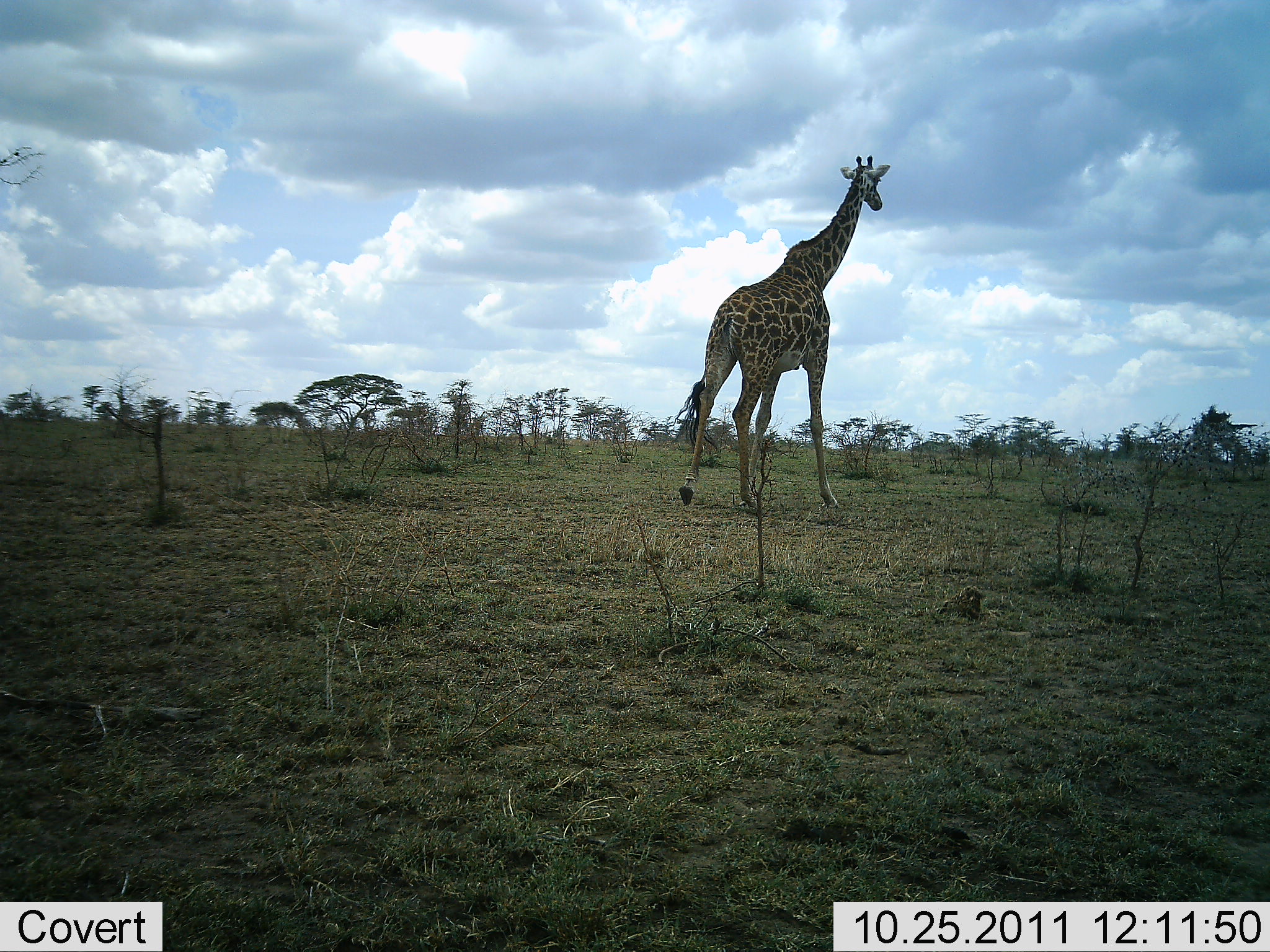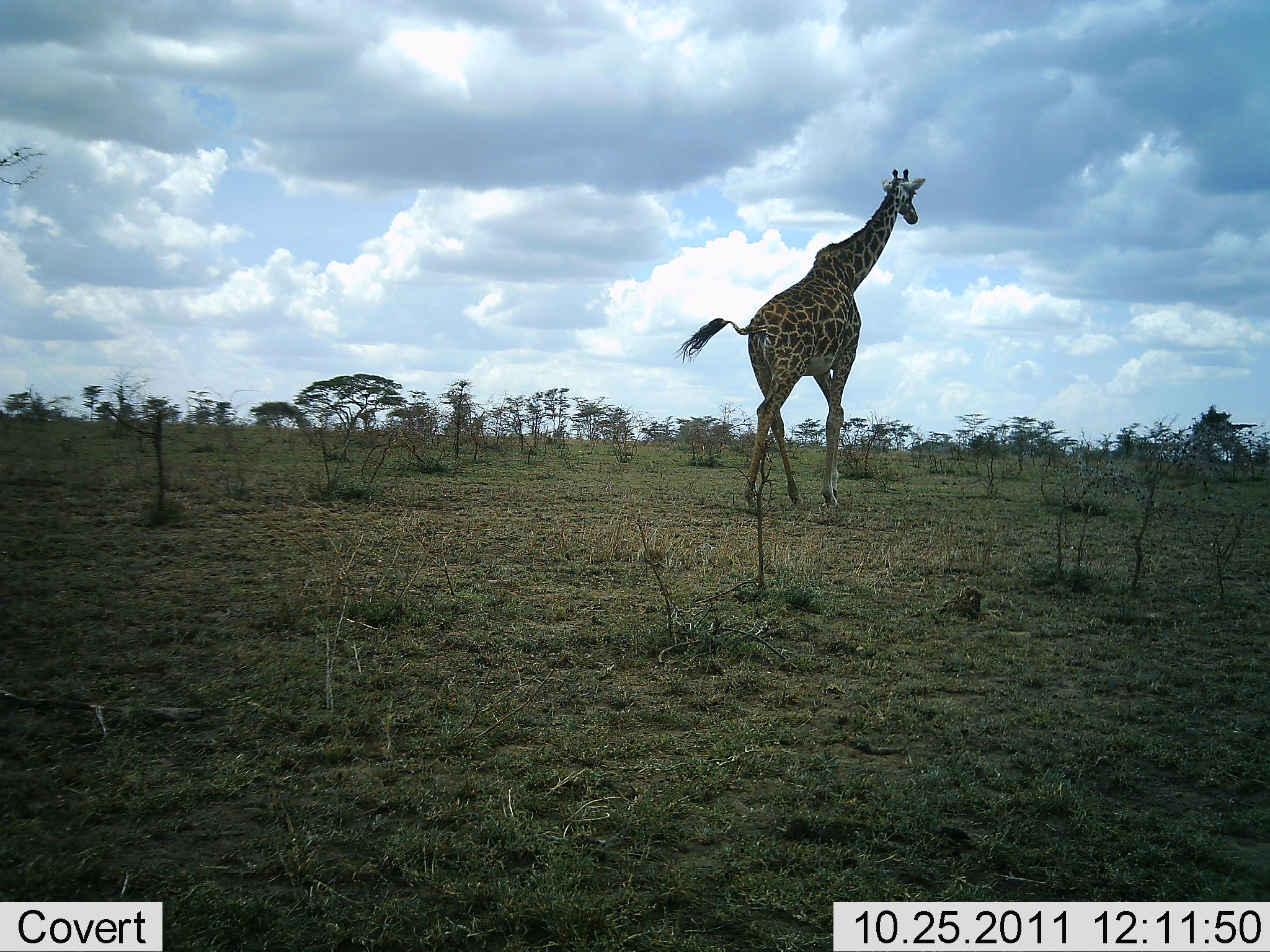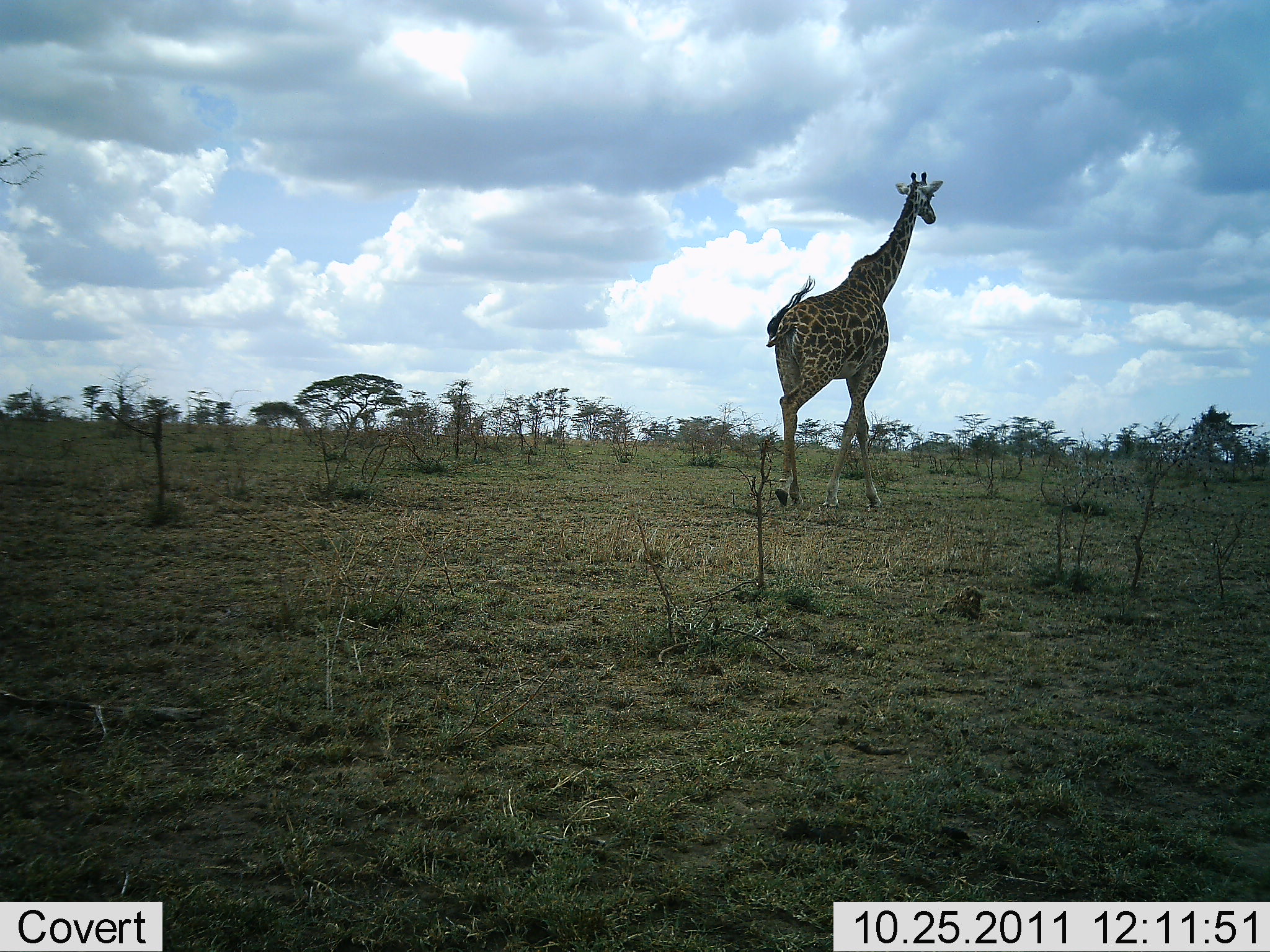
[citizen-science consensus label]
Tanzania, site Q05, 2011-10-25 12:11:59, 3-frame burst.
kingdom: Animalia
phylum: Chordata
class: Mammalia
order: Artiodactyla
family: Giraffidae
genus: Giraffa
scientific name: Giraffa camelopardalis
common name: giraffe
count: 1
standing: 0%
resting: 0%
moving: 100%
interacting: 0%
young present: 0%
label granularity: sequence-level